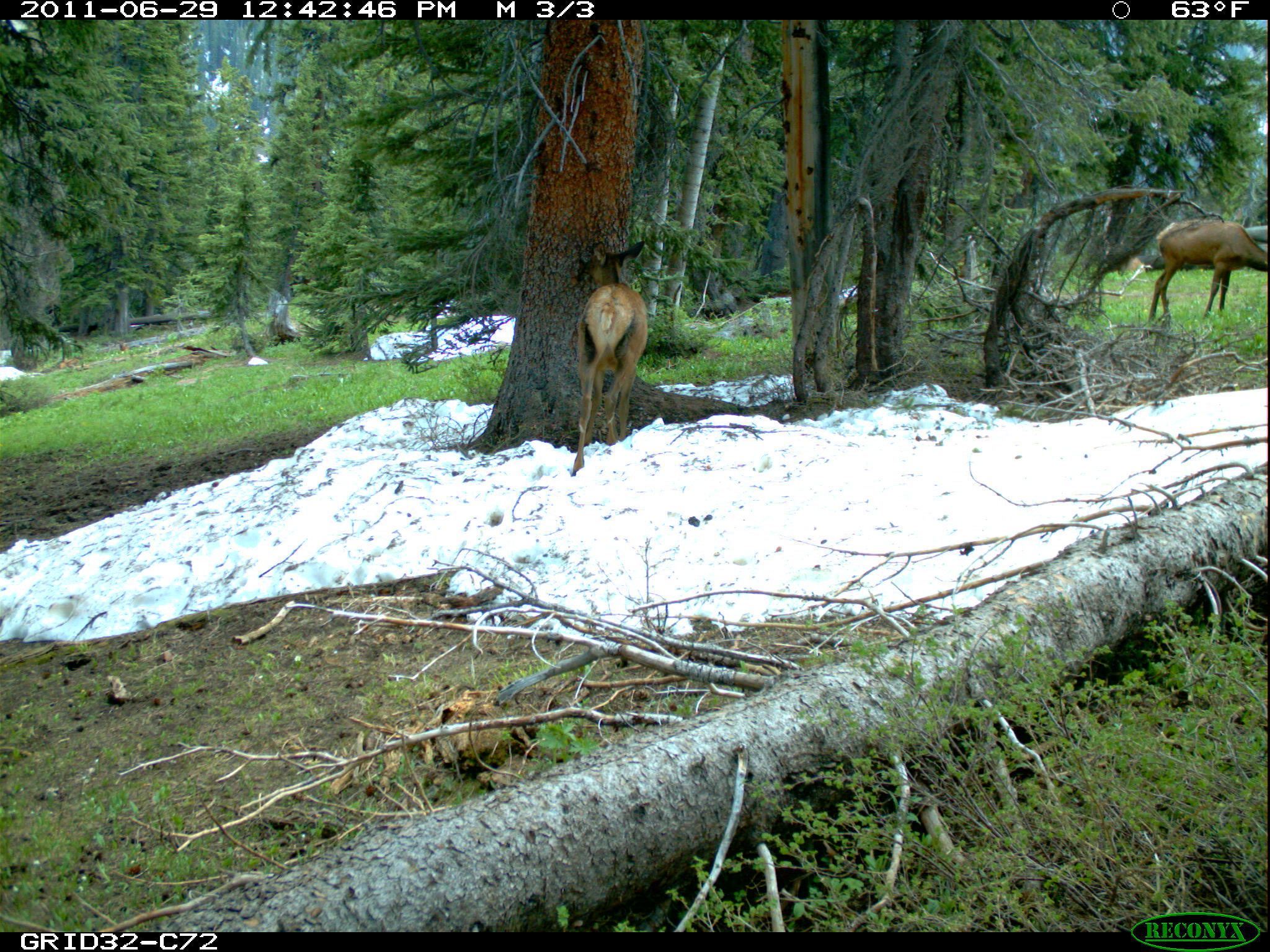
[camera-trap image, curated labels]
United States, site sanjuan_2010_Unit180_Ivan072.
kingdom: Animalia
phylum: Chordata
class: Mammalia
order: Artiodactyla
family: Cervidae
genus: Cervus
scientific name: Cervus elaphus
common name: red deer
Cervus elaphus (red deer).